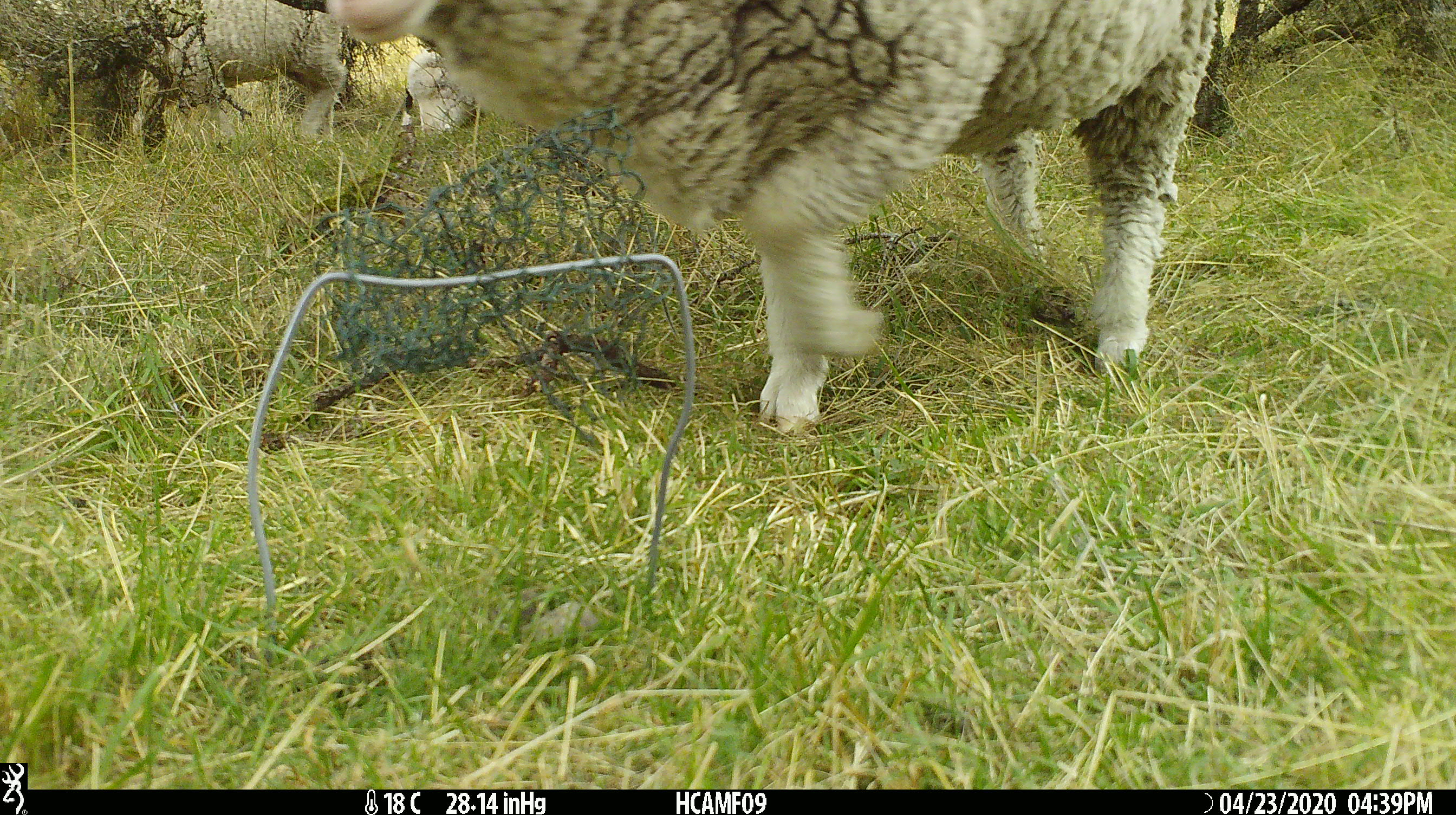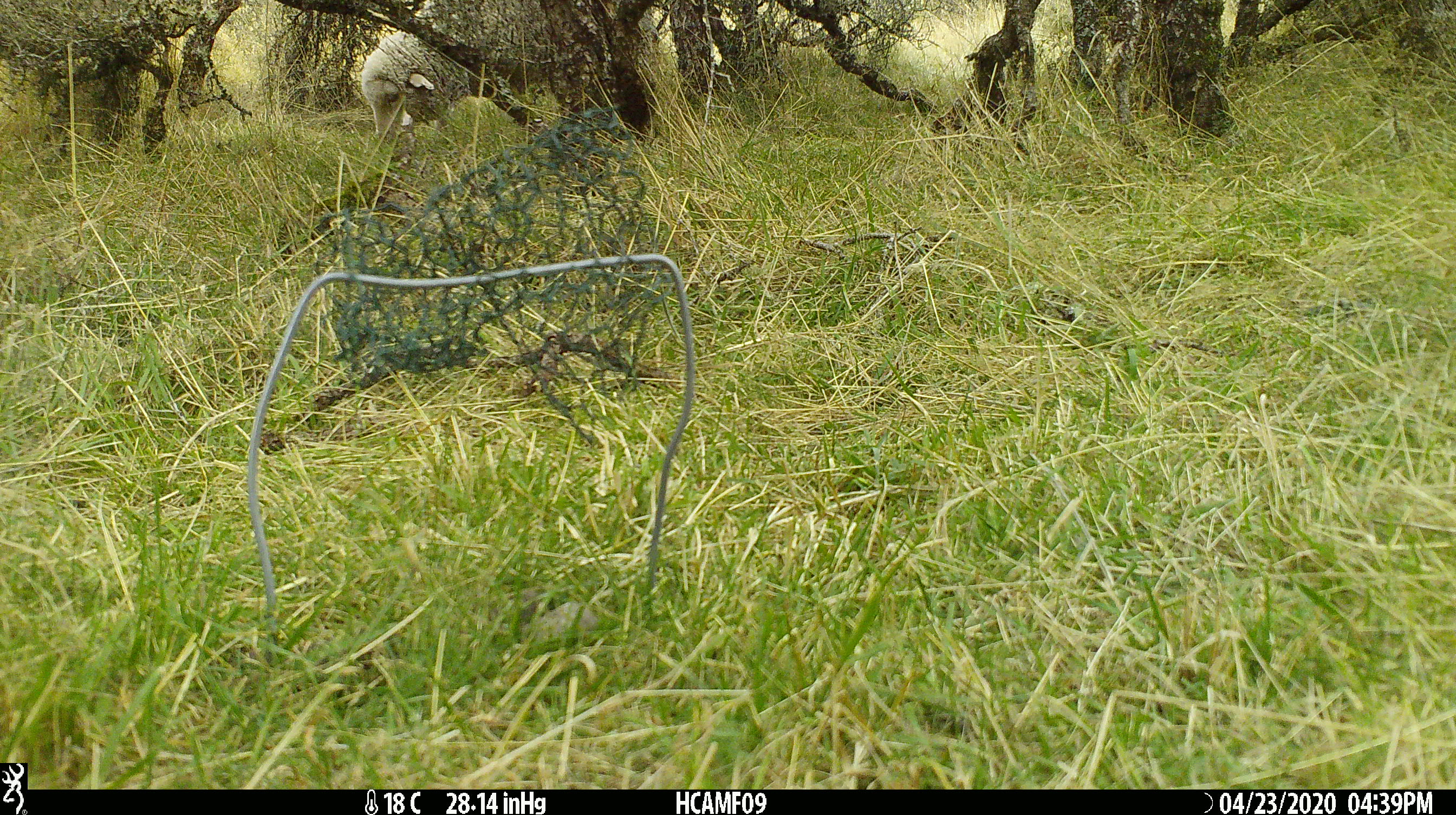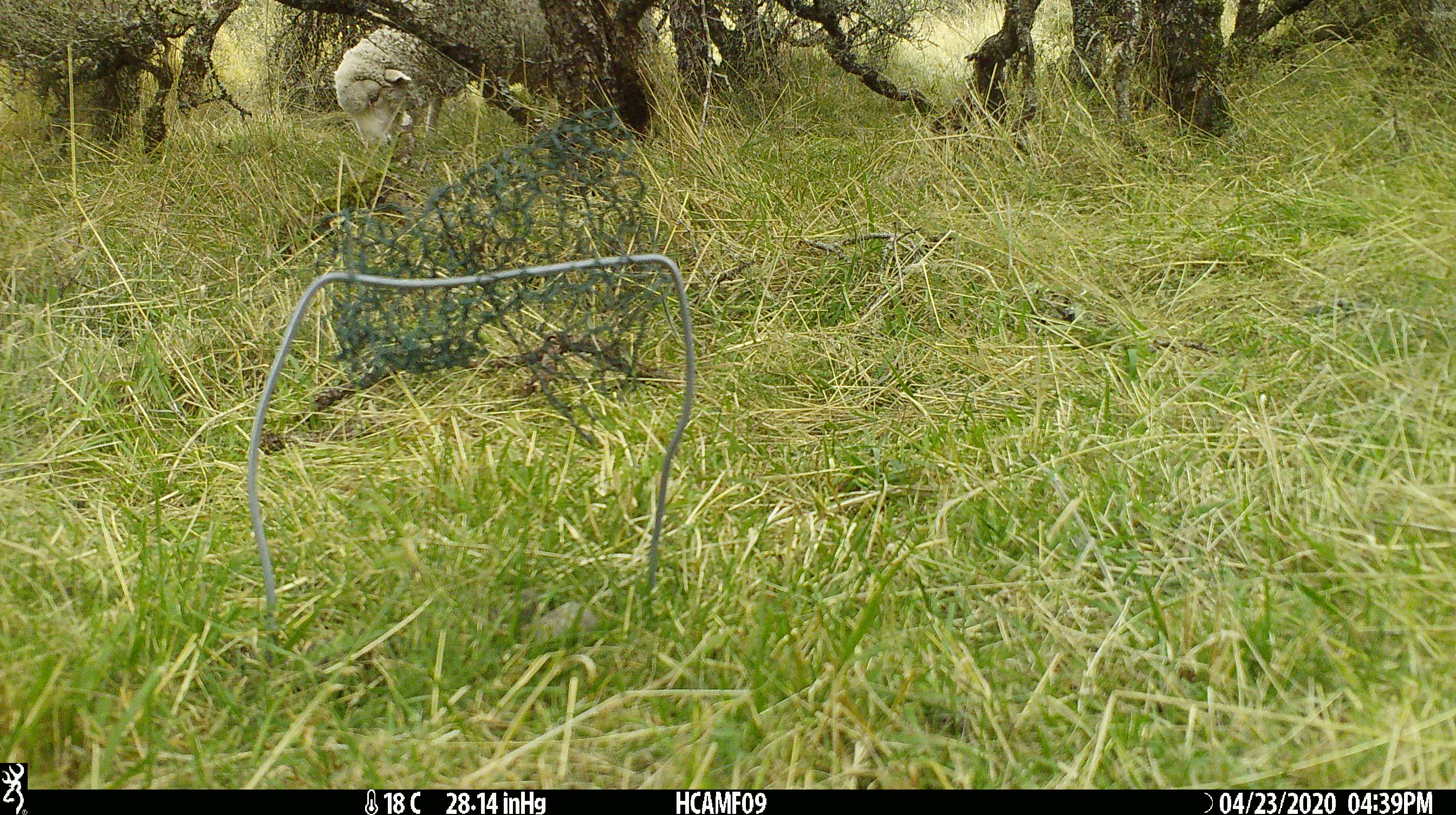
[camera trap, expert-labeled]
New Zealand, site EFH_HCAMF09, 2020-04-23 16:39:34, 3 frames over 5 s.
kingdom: Animalia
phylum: Chordata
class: Mammalia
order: Artiodactyla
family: Bovidae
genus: Ovis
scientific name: Ovis aries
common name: domestic sheep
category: sheep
Sheep (domestic sheep) (Ovis aries).